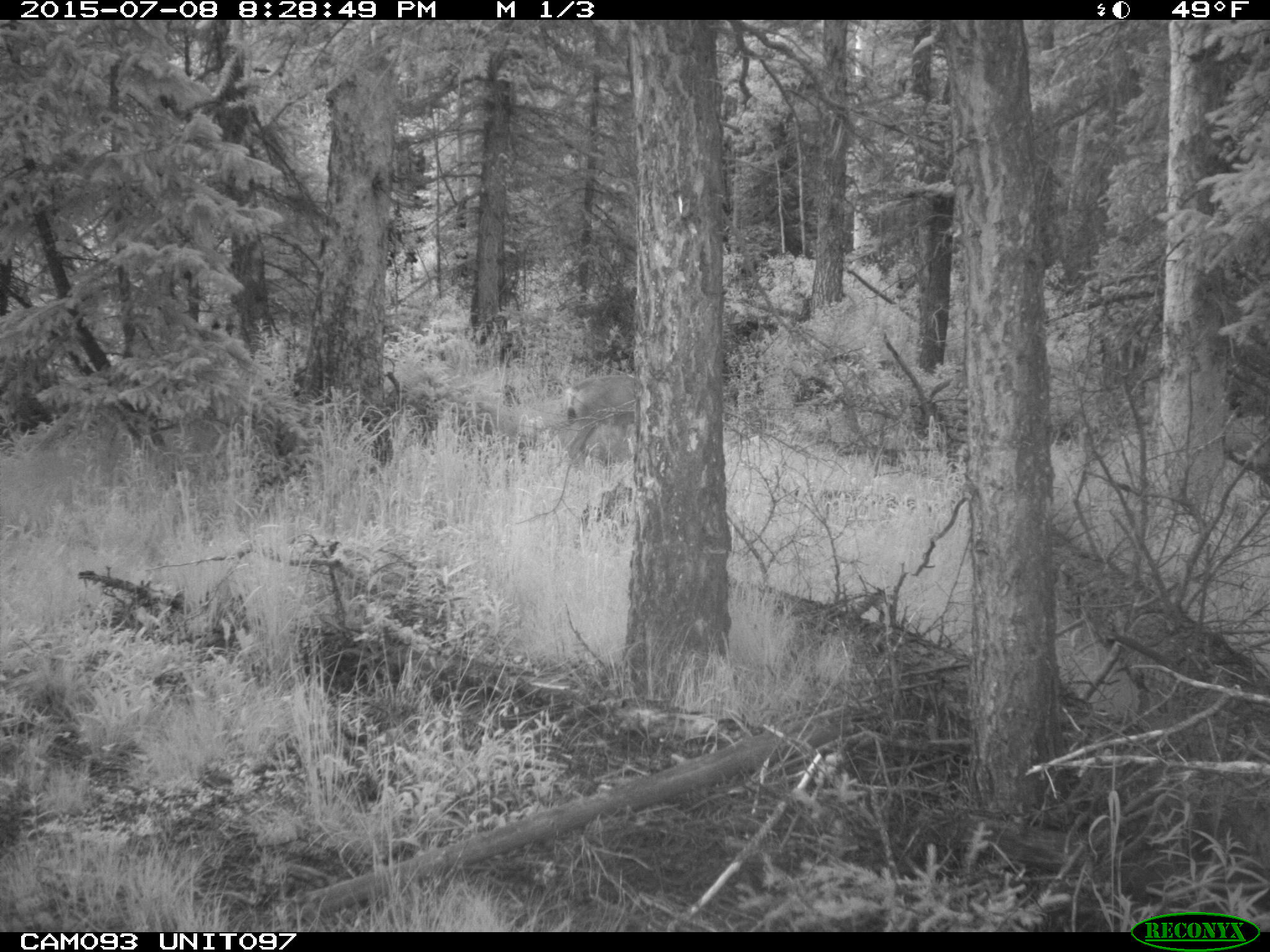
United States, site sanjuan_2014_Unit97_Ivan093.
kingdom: Animalia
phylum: Chordata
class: Mammalia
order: Artiodactyla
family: Cervidae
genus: Odocoileus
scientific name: Odocoileus hemionus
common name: mule deer